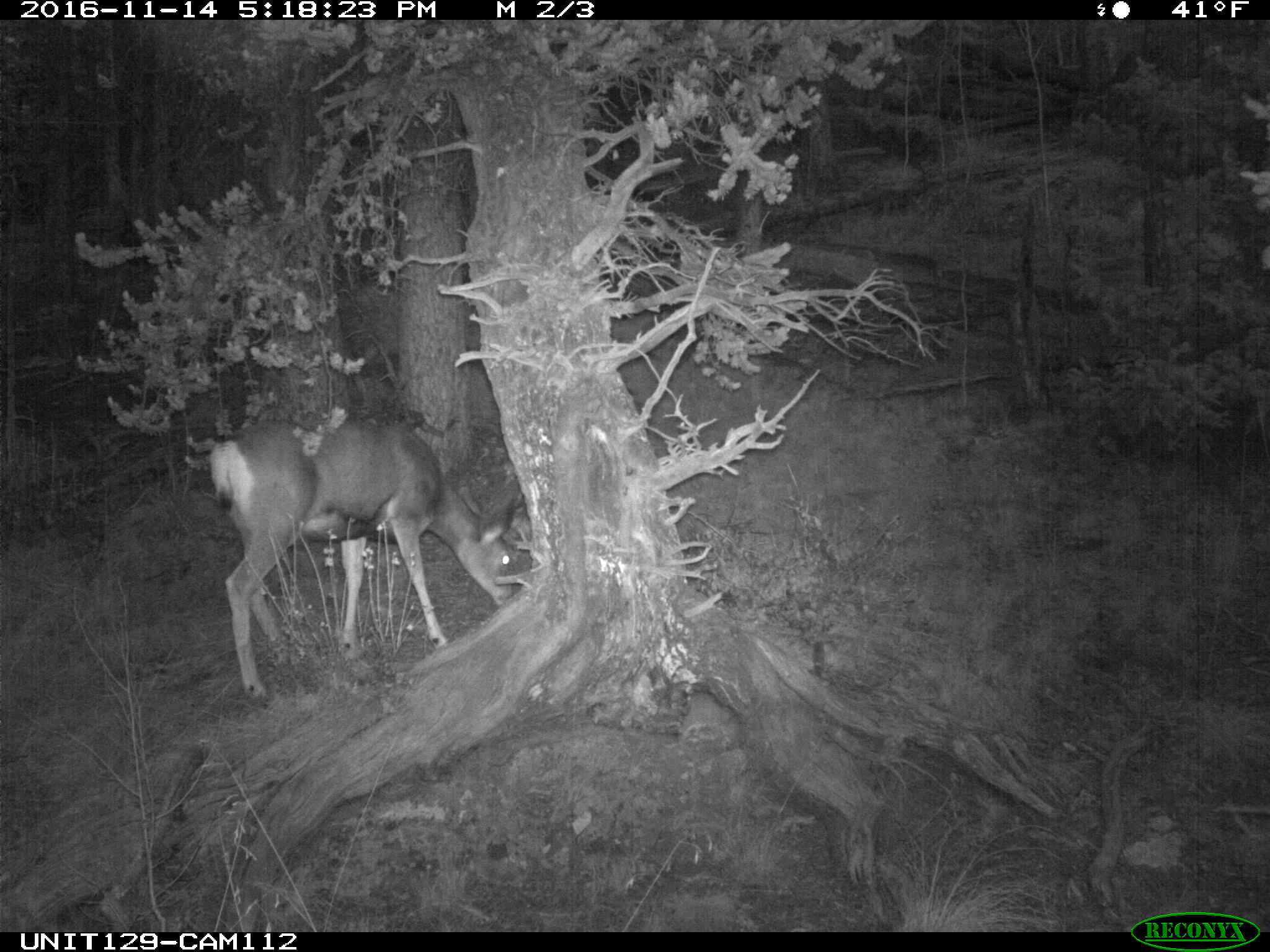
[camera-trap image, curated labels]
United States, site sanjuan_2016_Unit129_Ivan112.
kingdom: Animalia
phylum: Chordata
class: Mammalia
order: Artiodactyla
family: Cervidae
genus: Odocoileus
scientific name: Odocoileus hemionus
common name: mule deer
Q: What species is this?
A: Odocoileus hemionus (mule deer).